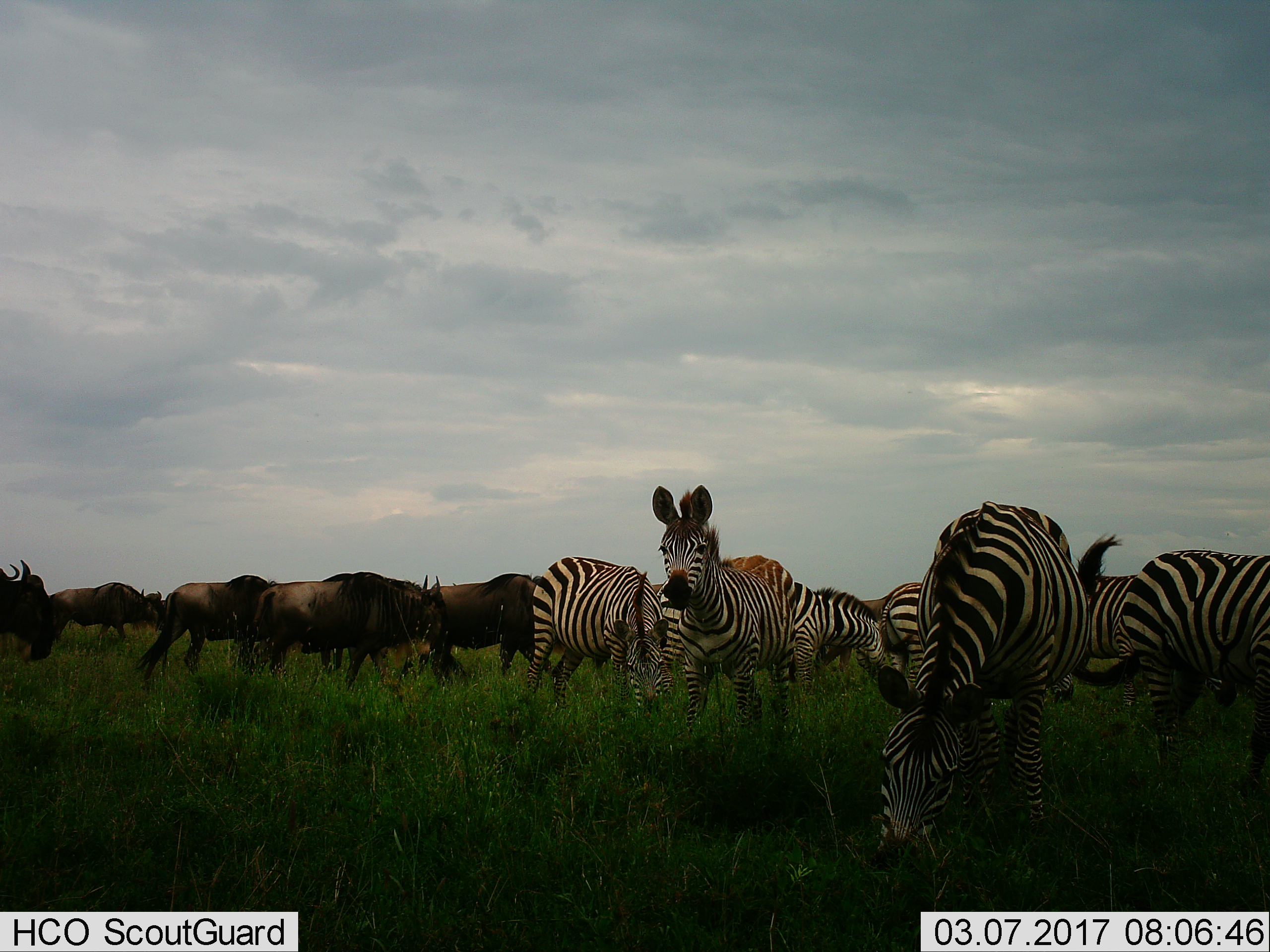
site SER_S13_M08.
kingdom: Animalia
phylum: Chordata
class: Mammalia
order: Artiodactyla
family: Bovidae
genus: Connochaetes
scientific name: Connochaetes taurinus taurinus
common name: blue wildebeest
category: wildebeestblue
Wildebeestblue (blue wildebeest) (Connochaetes taurinus taurinus), count 5. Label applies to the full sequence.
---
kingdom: Animalia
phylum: Chordata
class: Mammalia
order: Perissodactyla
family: Equidae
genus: Equus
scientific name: Equus quagga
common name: plains zebra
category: zebraplains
Zebraplains (plains zebra) (Equus quagga), count 7. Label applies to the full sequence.